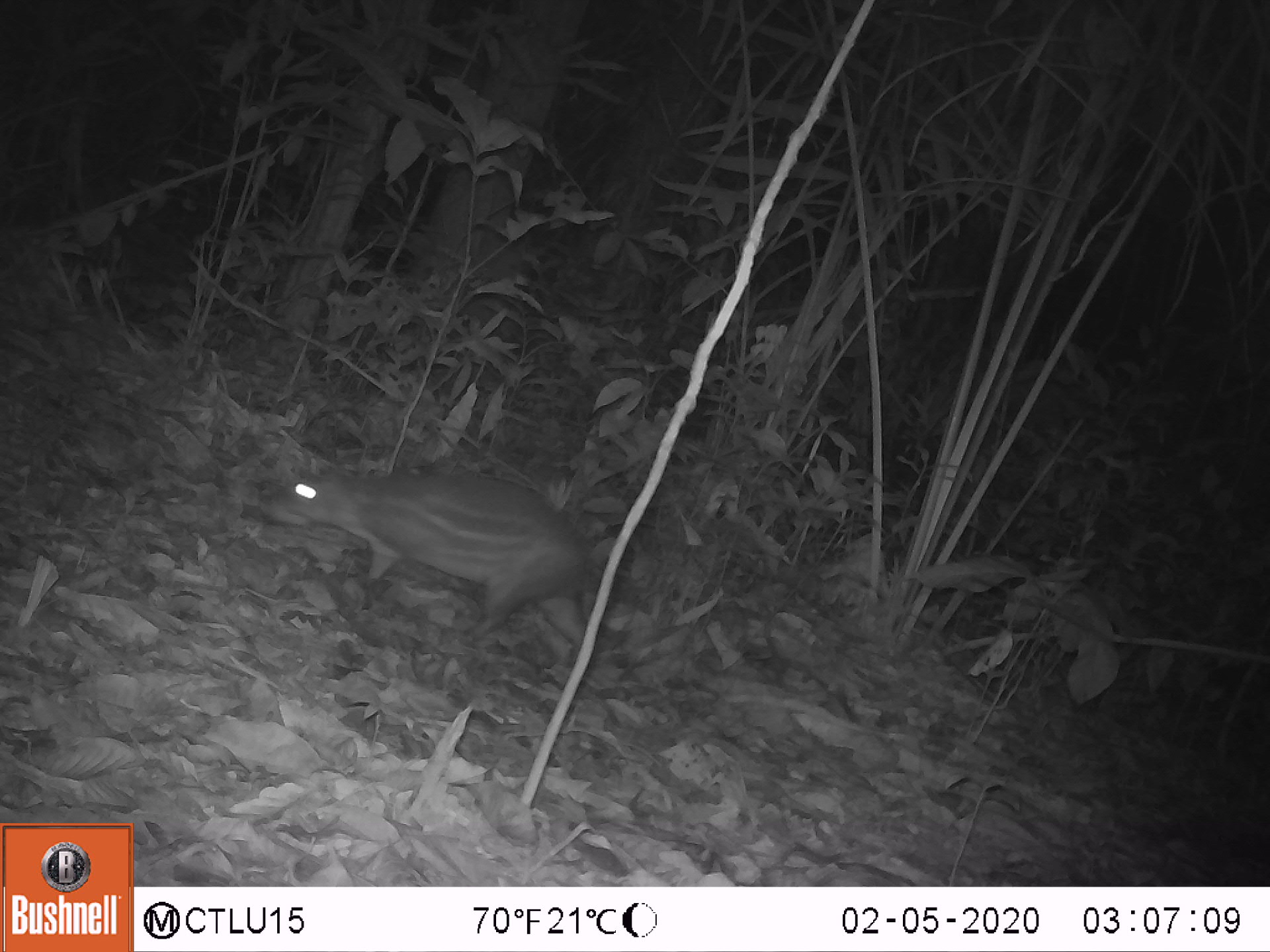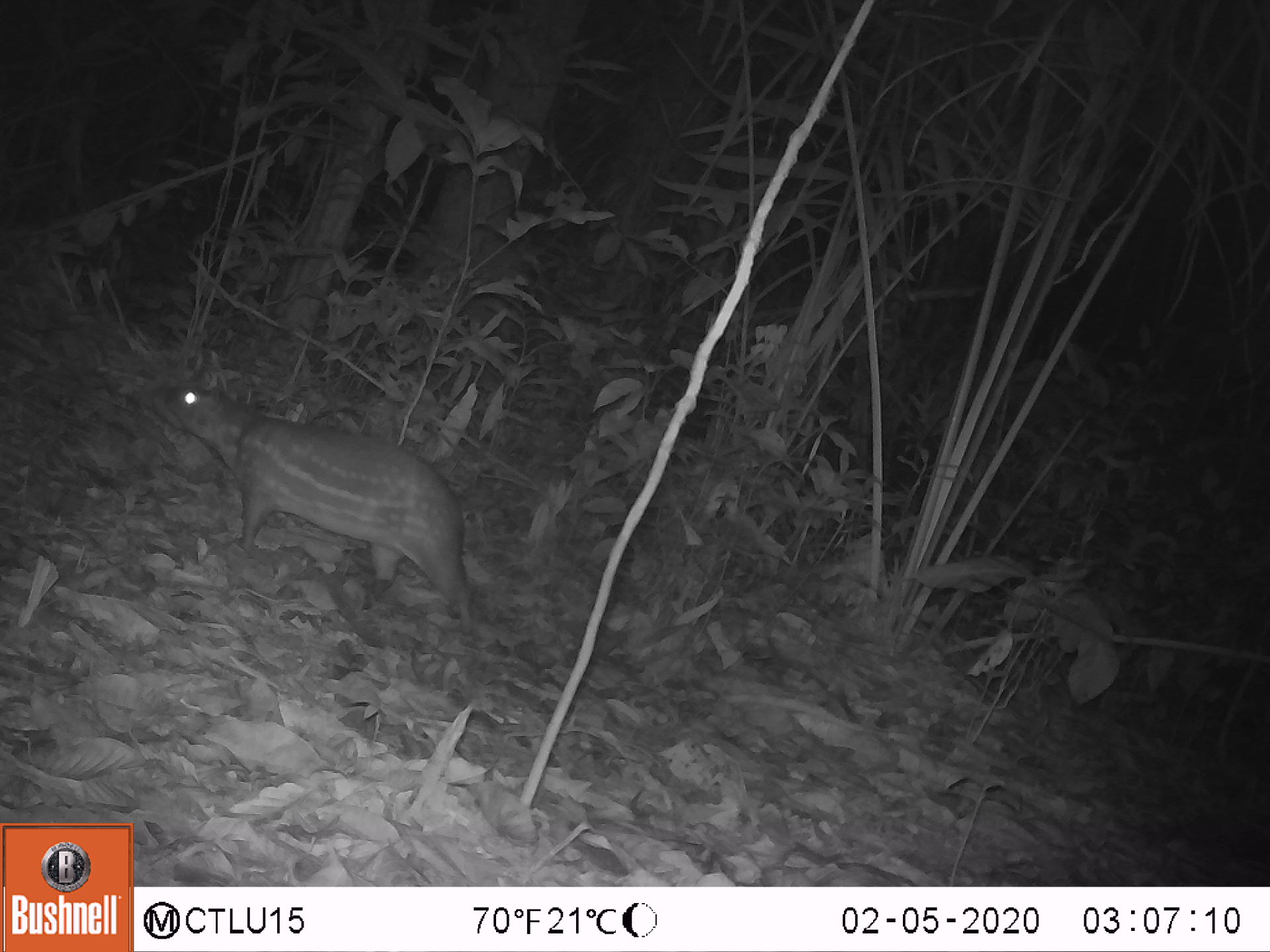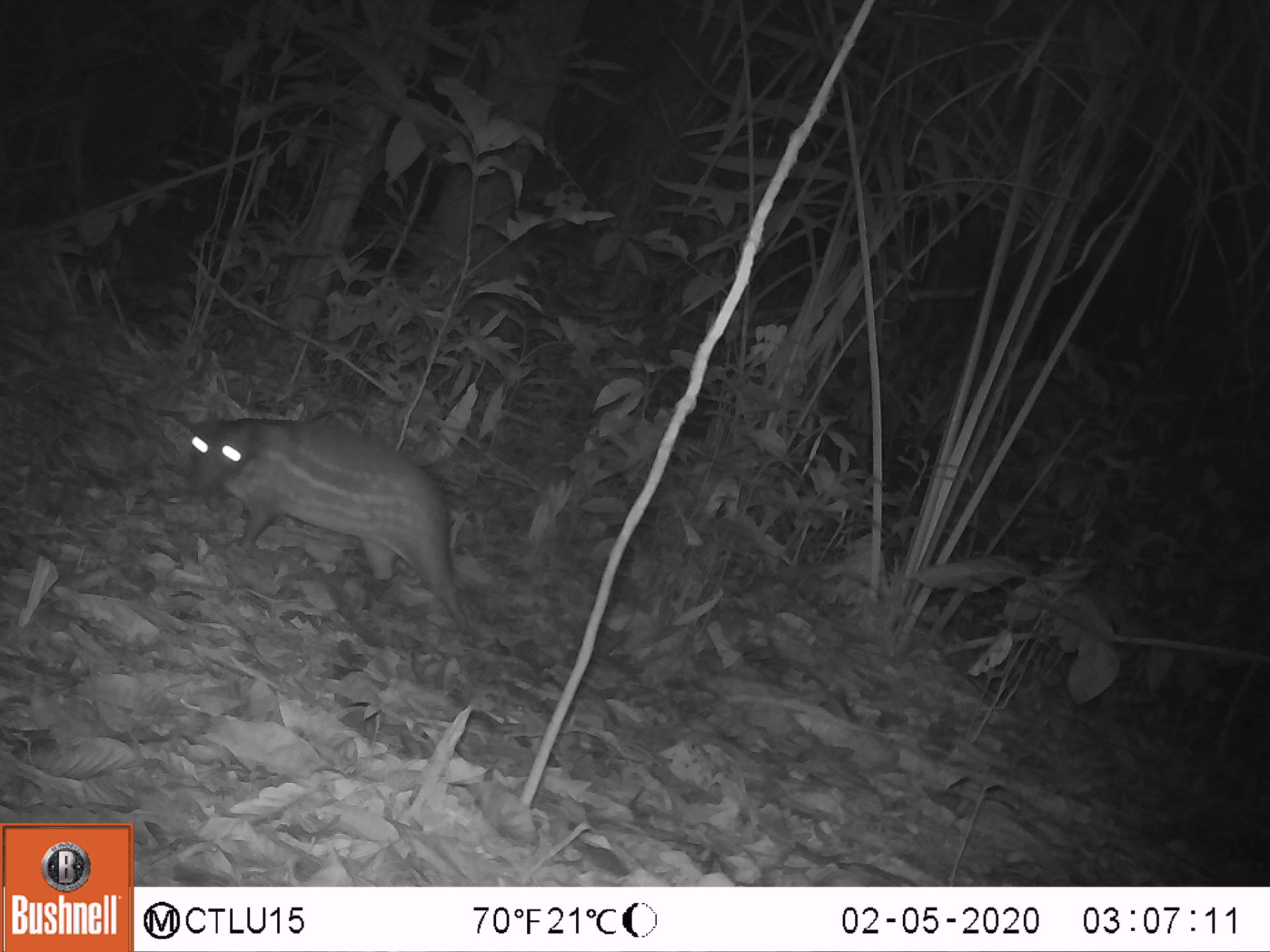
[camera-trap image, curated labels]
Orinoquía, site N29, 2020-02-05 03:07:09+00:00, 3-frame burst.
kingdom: Animalia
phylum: Chordata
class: Mammalia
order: Rodentia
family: Cuniculidae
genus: Cuniculus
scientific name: Cuniculus paca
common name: spotted paca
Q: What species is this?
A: Spotted paca (Cuniculus paca).